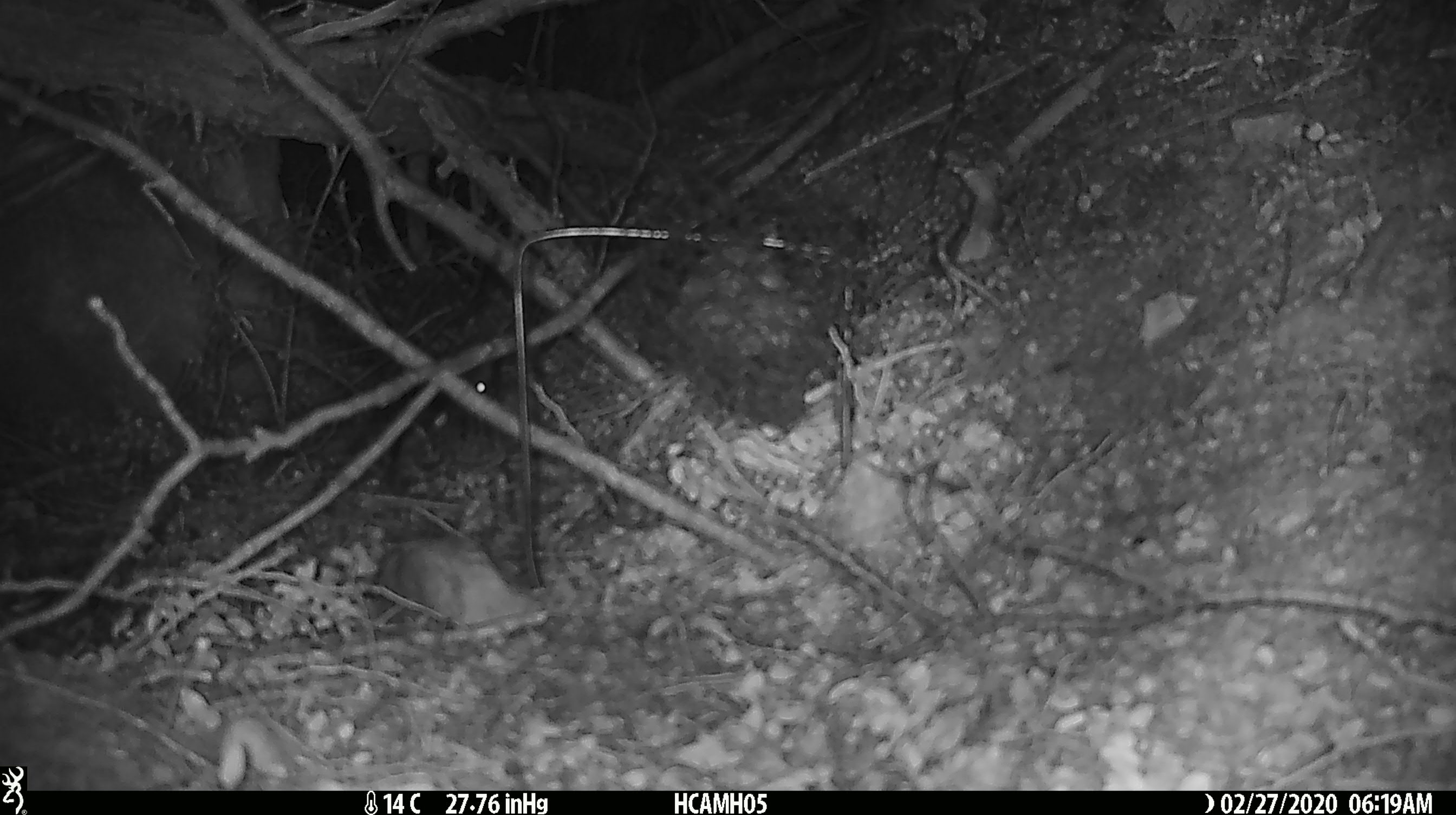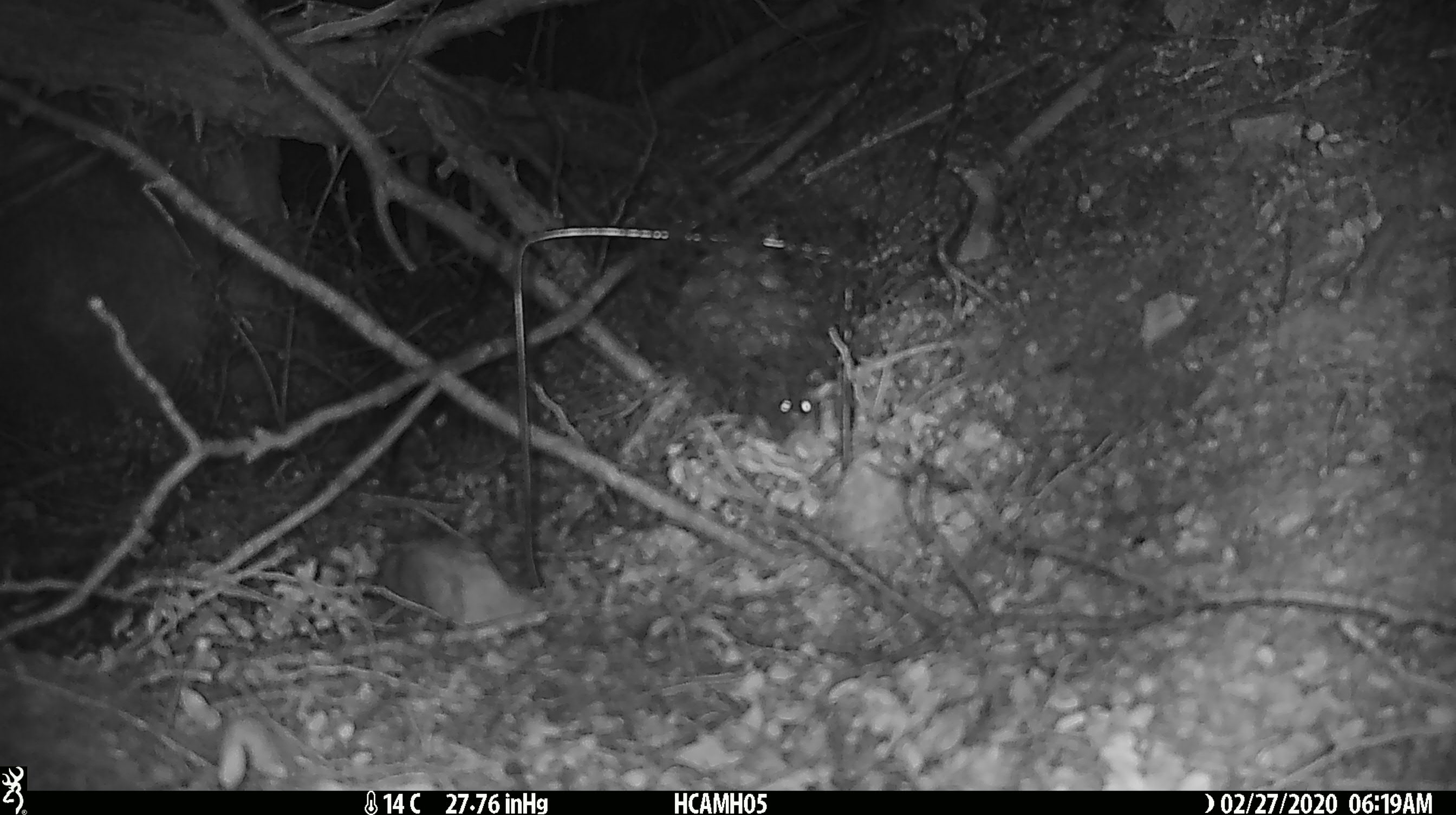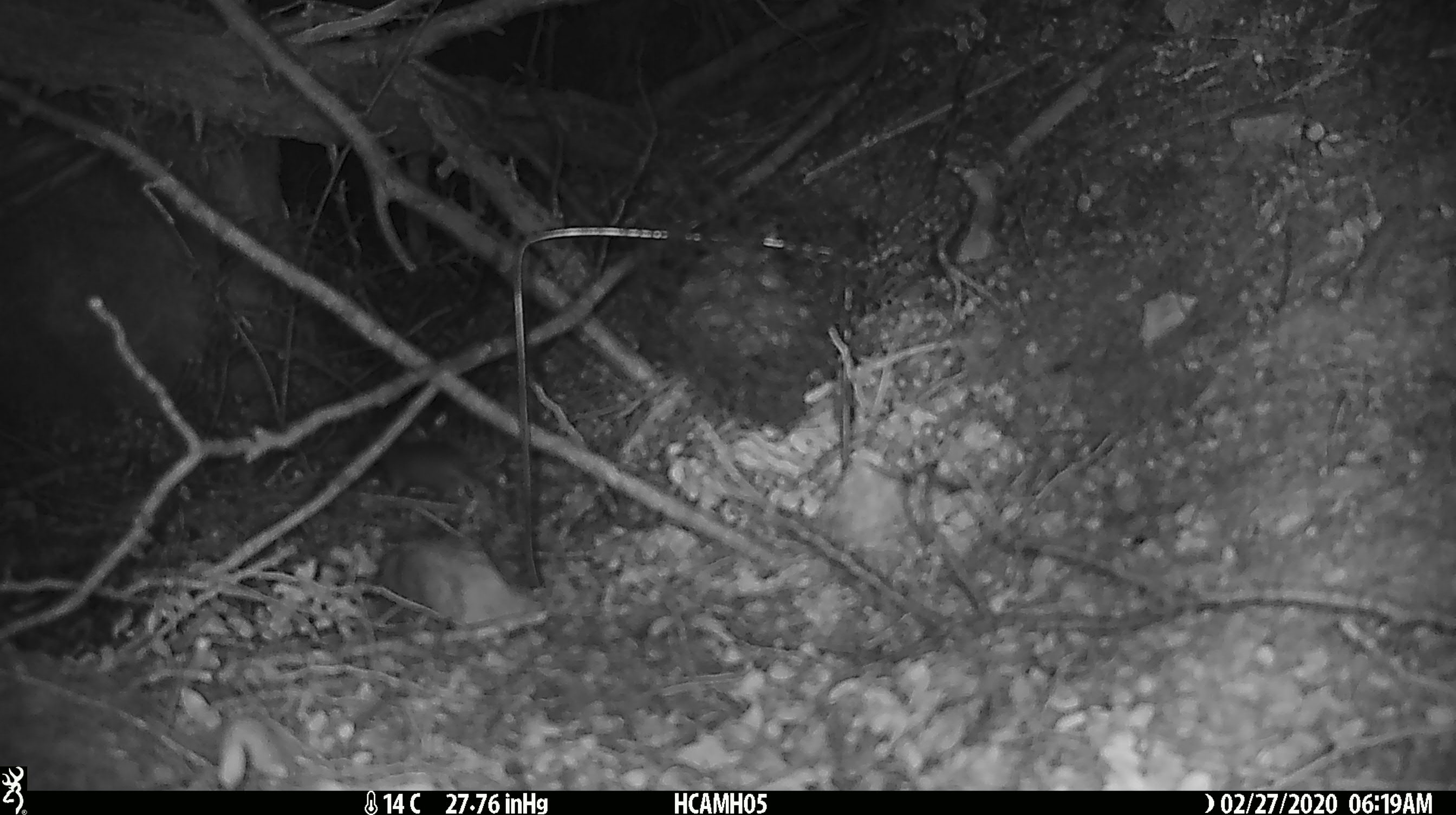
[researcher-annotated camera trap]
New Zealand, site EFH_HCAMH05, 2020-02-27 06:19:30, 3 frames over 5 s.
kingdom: Animalia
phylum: Chordata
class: Mammalia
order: Rodentia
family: Muridae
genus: Mus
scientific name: Mus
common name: mouse